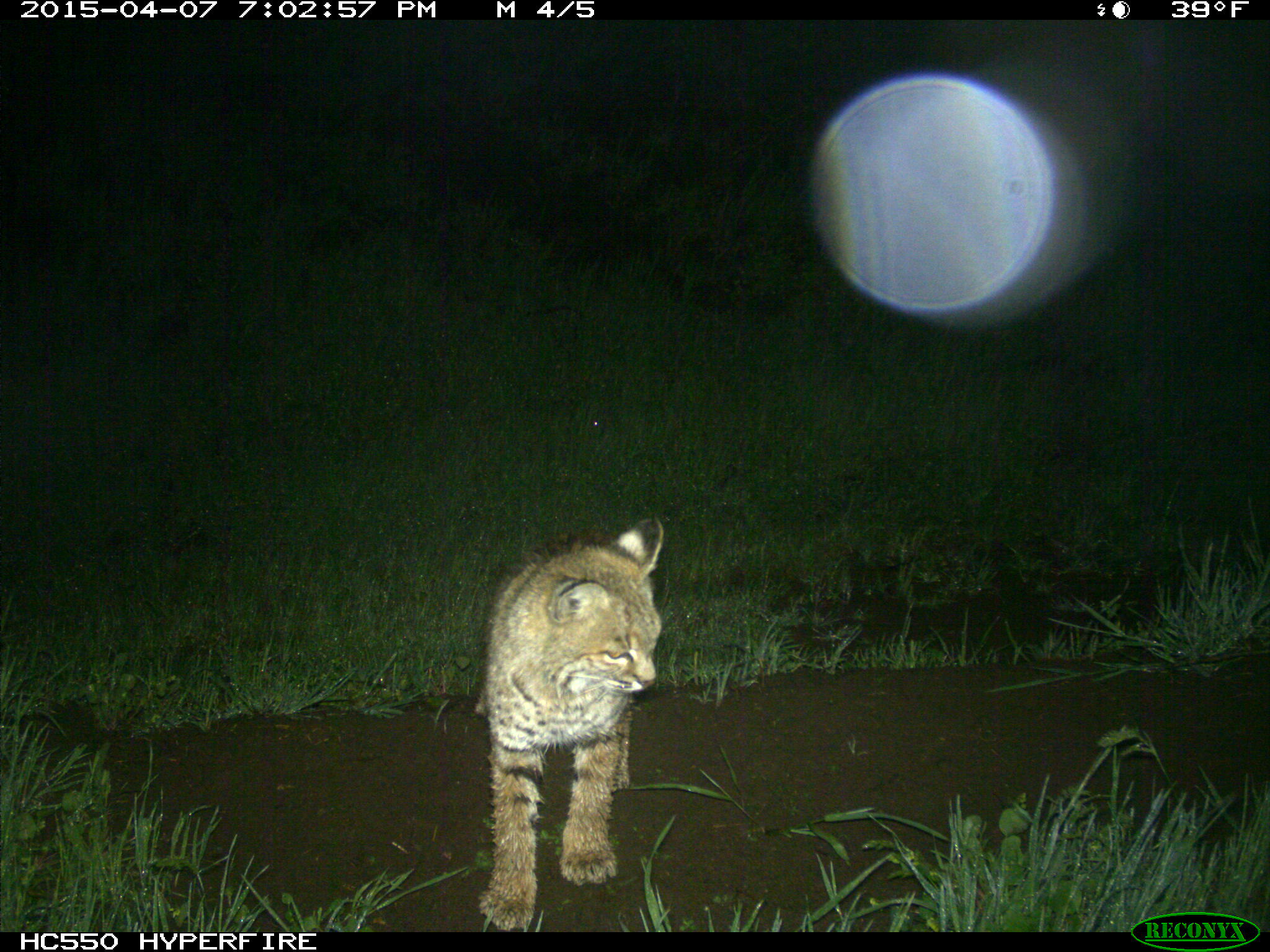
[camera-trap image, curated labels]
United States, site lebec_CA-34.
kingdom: Animalia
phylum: Chordata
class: Mammalia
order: Carnivora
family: Felidae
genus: Lynx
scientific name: Lynx rufus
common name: bobcat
Lynx rufus (bobcat).